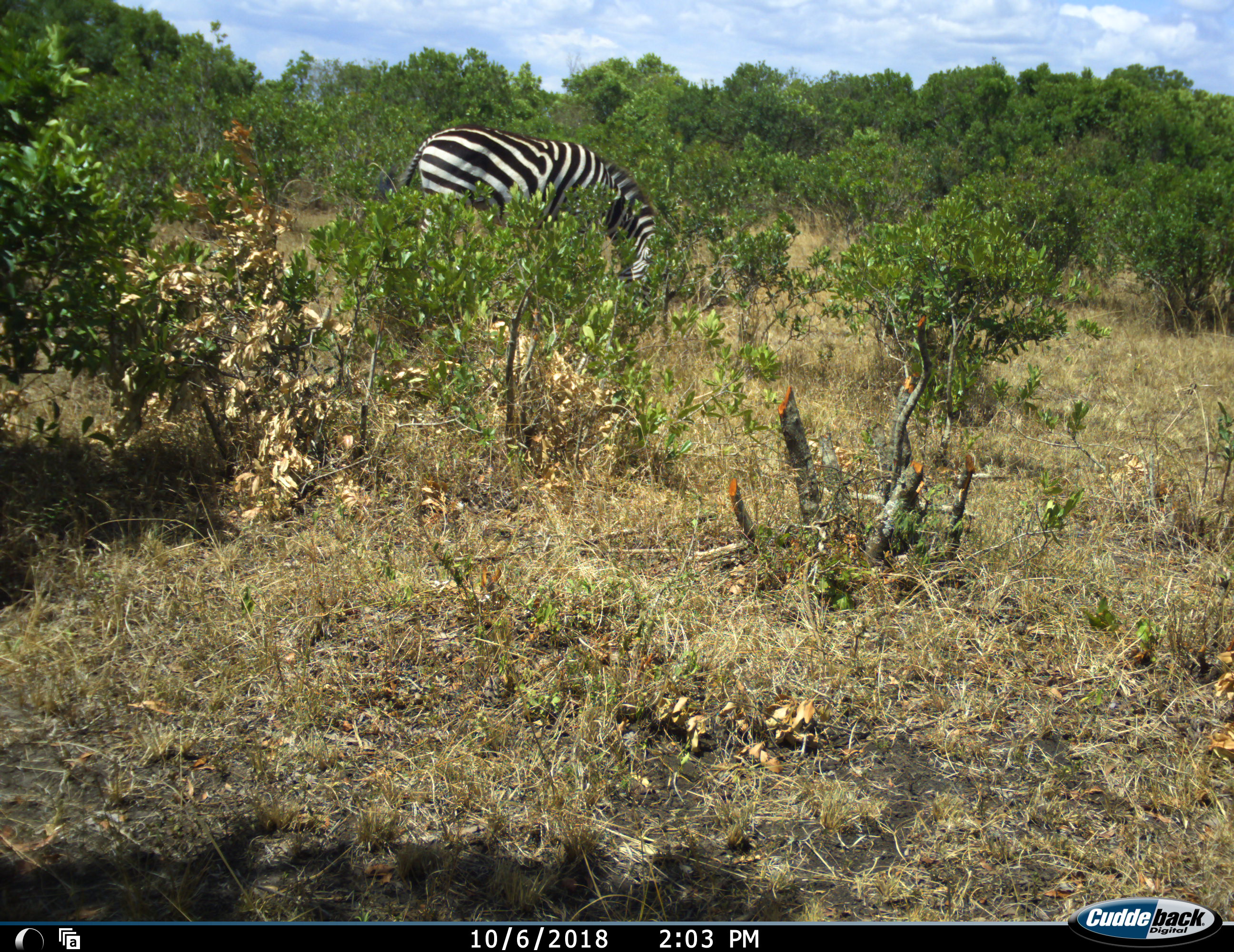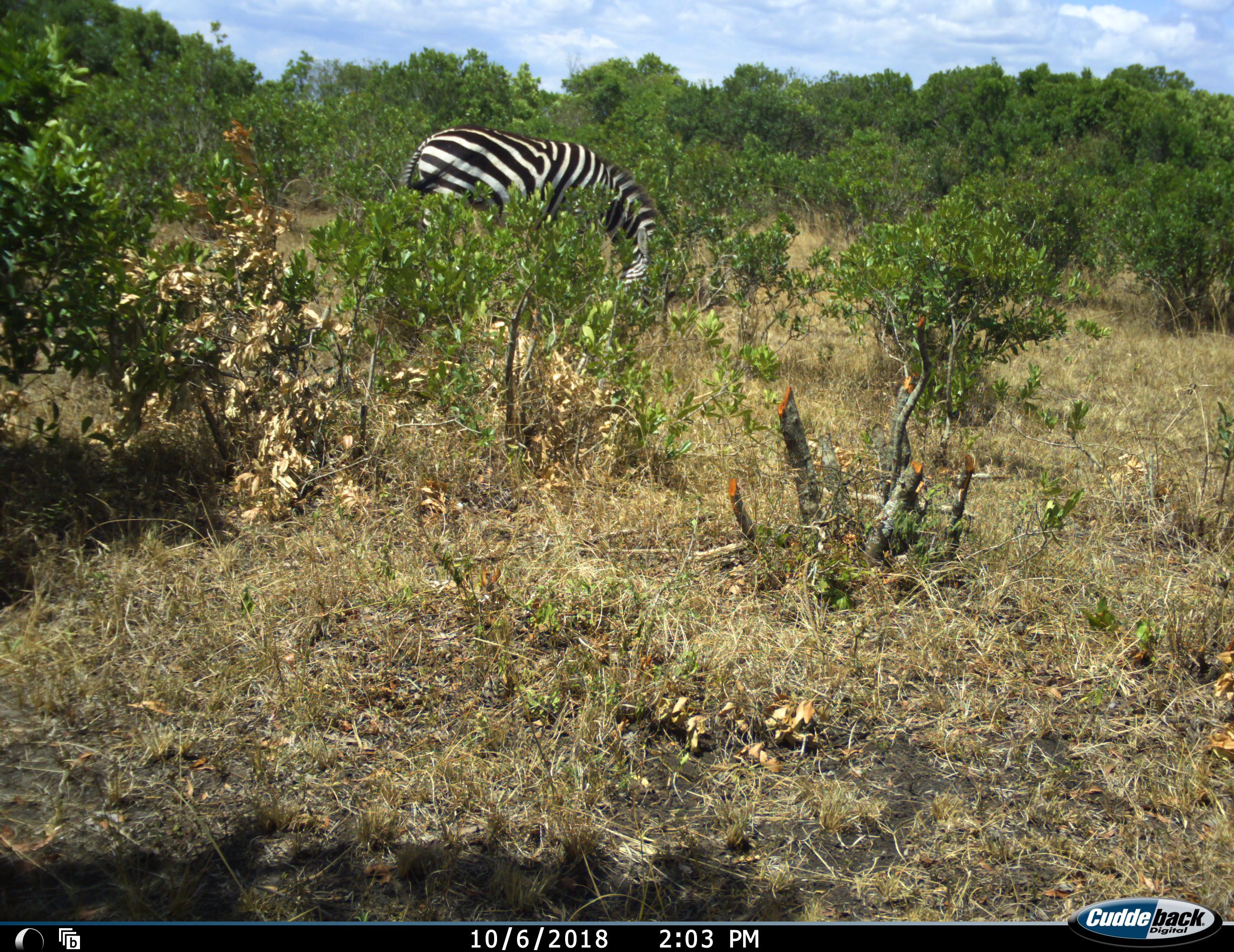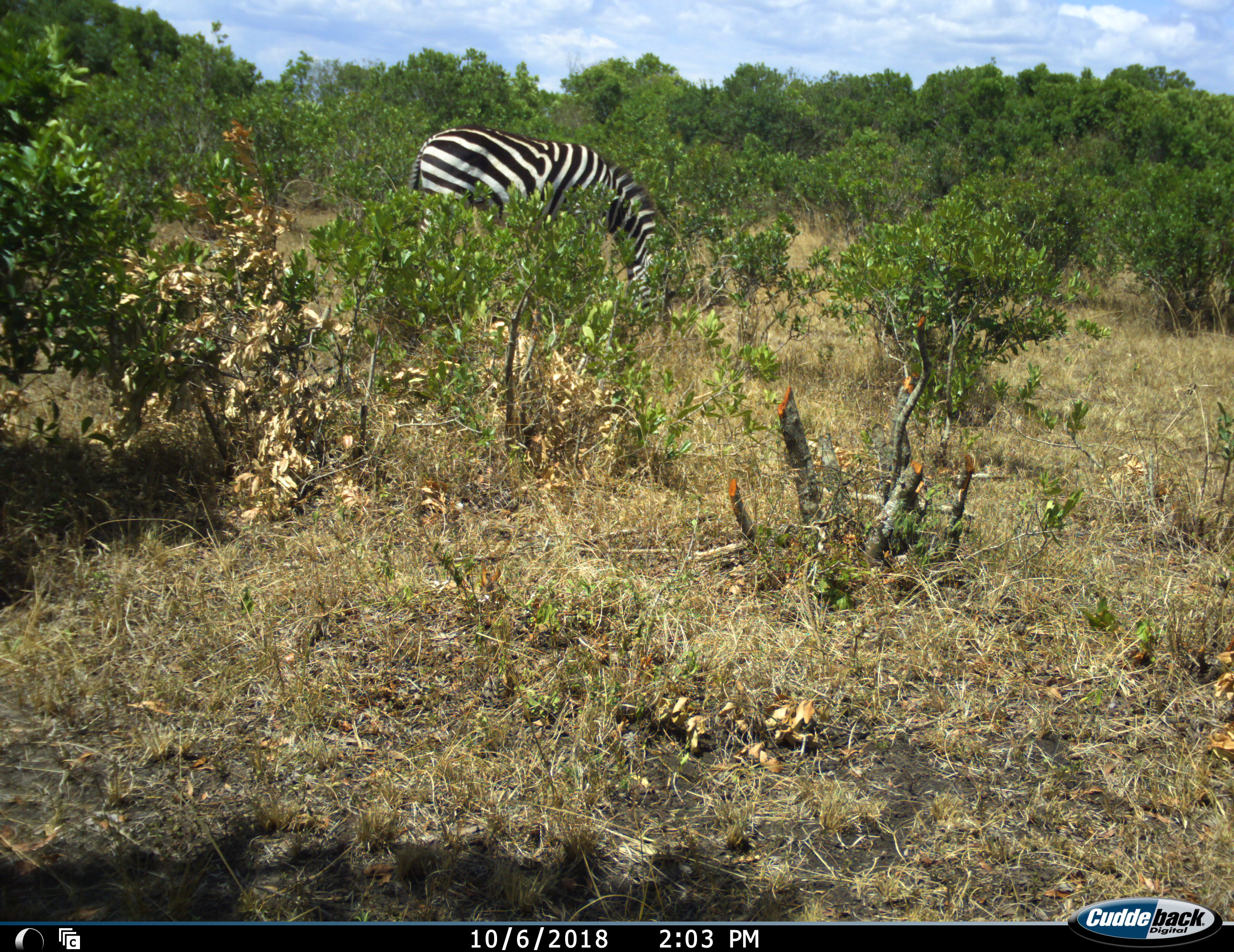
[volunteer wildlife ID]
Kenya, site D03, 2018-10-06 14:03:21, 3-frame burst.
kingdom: Animalia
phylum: Chordata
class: Mammalia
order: Perissodactyla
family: Equidae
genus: Equus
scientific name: Equus quagga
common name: plains zebra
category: zebra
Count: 1.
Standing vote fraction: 22%.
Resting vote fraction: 0%.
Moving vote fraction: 11%.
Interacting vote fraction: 0%.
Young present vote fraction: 0%.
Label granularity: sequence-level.